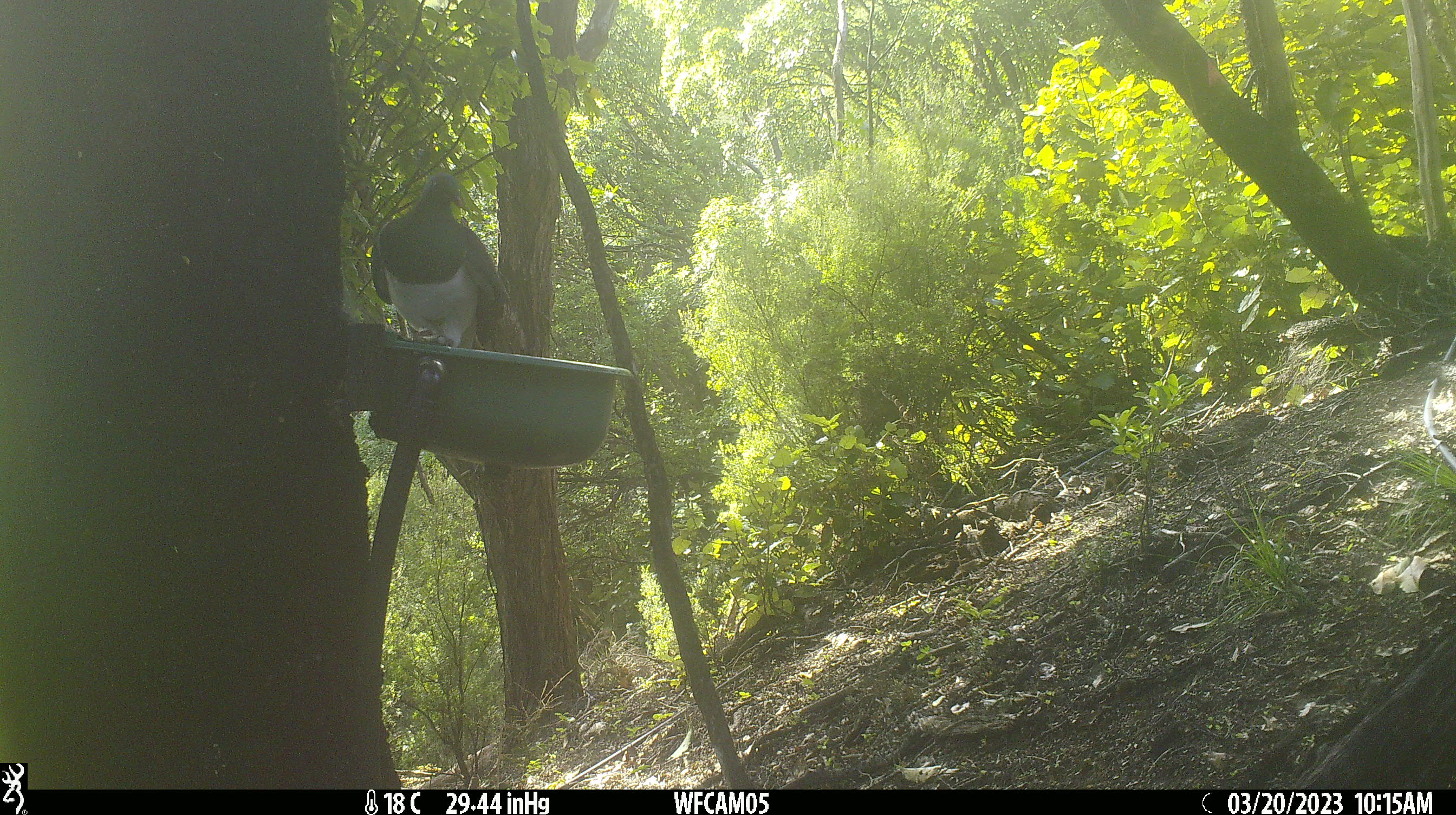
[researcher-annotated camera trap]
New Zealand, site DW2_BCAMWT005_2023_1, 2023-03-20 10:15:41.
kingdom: Animalia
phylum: Chordata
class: Aves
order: Columbiformes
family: Columbidae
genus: Hemiphaga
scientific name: Hemiphaga novaeseelandiae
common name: new zealand pigeon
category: kereru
Kereru (new zealand pigeon) (Hemiphaga novaeseelandiae).